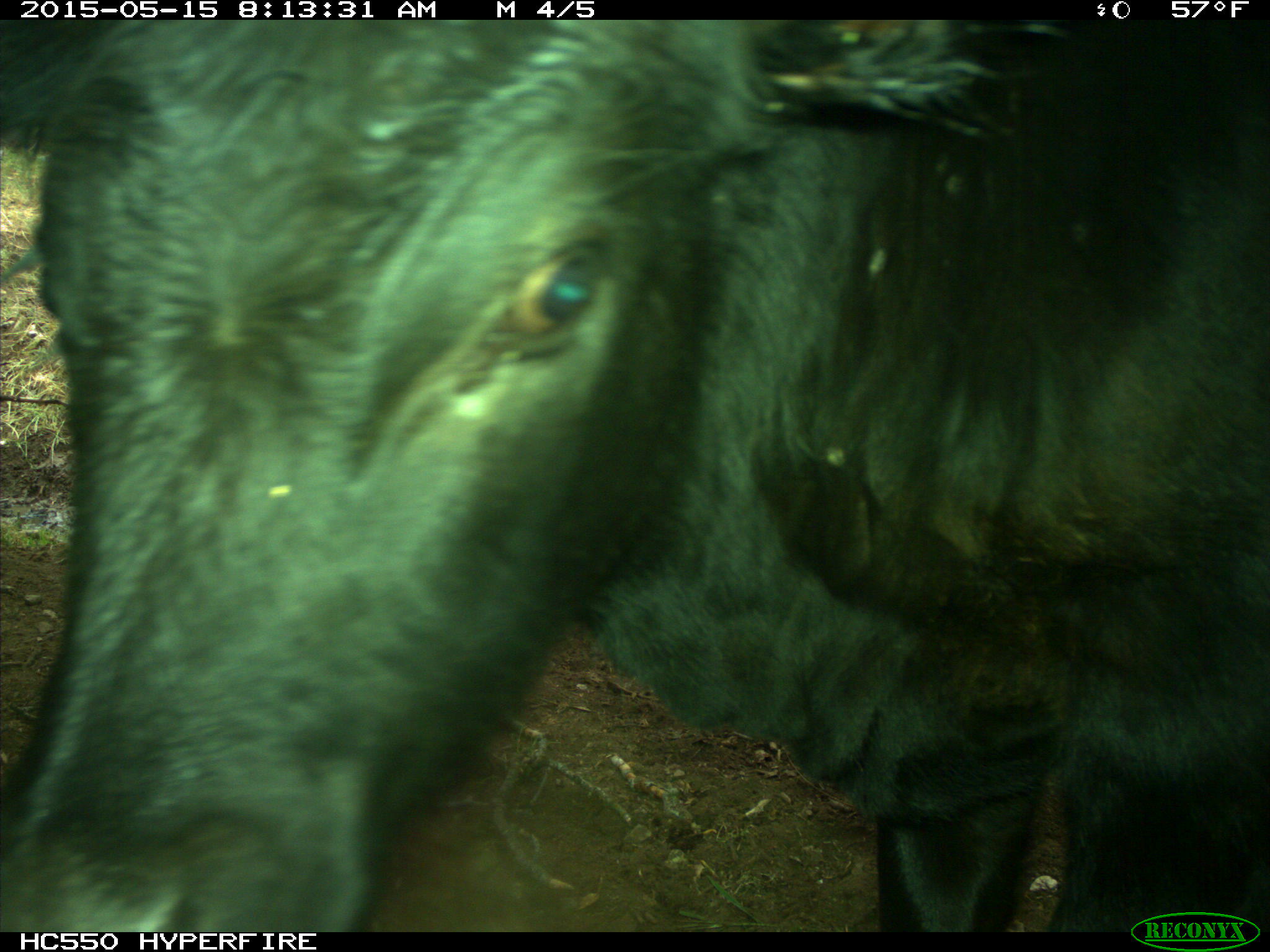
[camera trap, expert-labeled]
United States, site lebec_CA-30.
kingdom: Animalia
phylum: Chordata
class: Mammalia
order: Artiodactyla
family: Bovidae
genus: Bos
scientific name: Bos taurus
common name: domestic cow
Bos taurus (domestic cow).